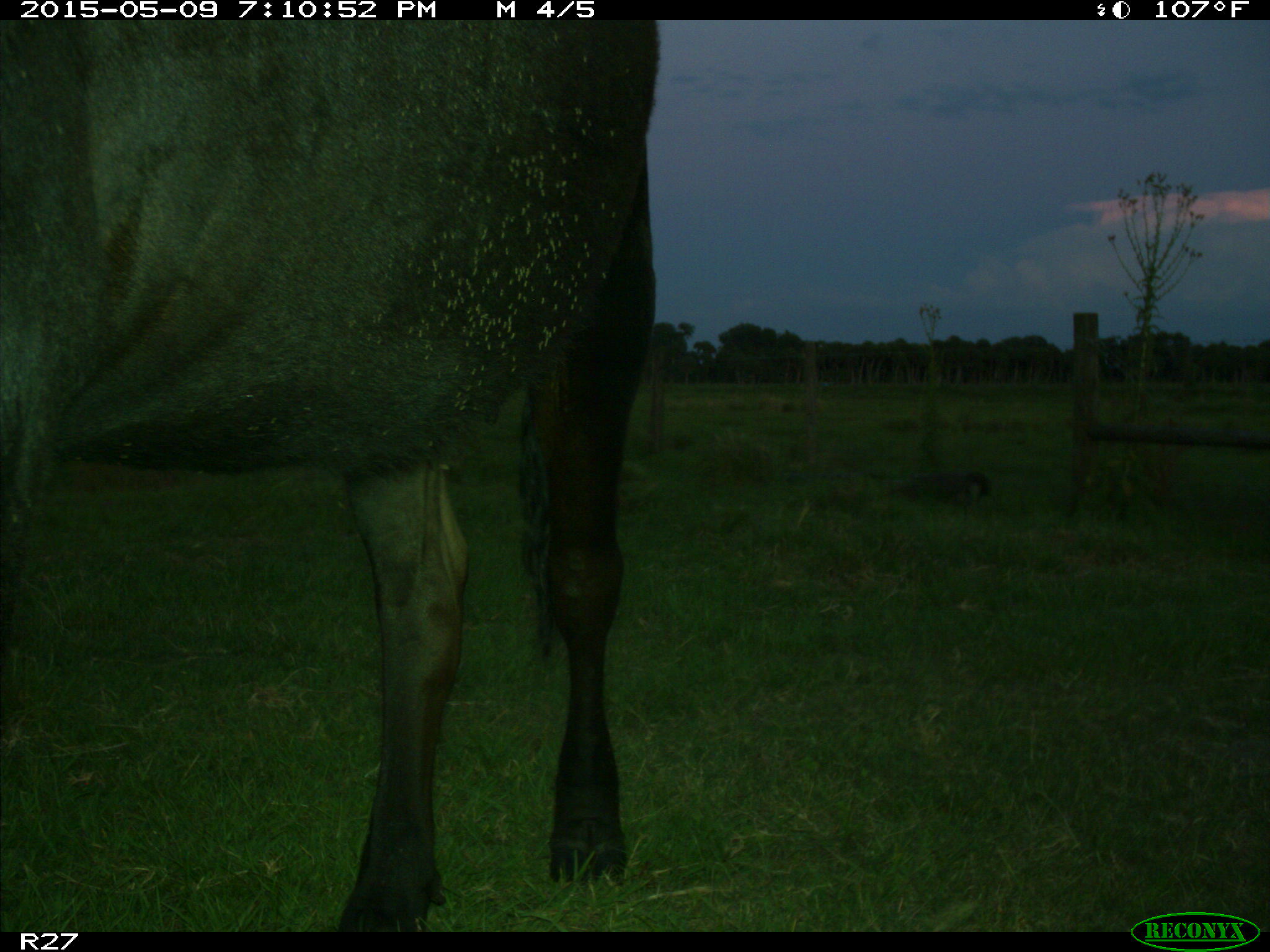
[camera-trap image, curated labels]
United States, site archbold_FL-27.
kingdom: Animalia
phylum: Chordata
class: Mammalia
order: Artiodactyla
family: Bovidae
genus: Bos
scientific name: Bos taurus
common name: domestic cow